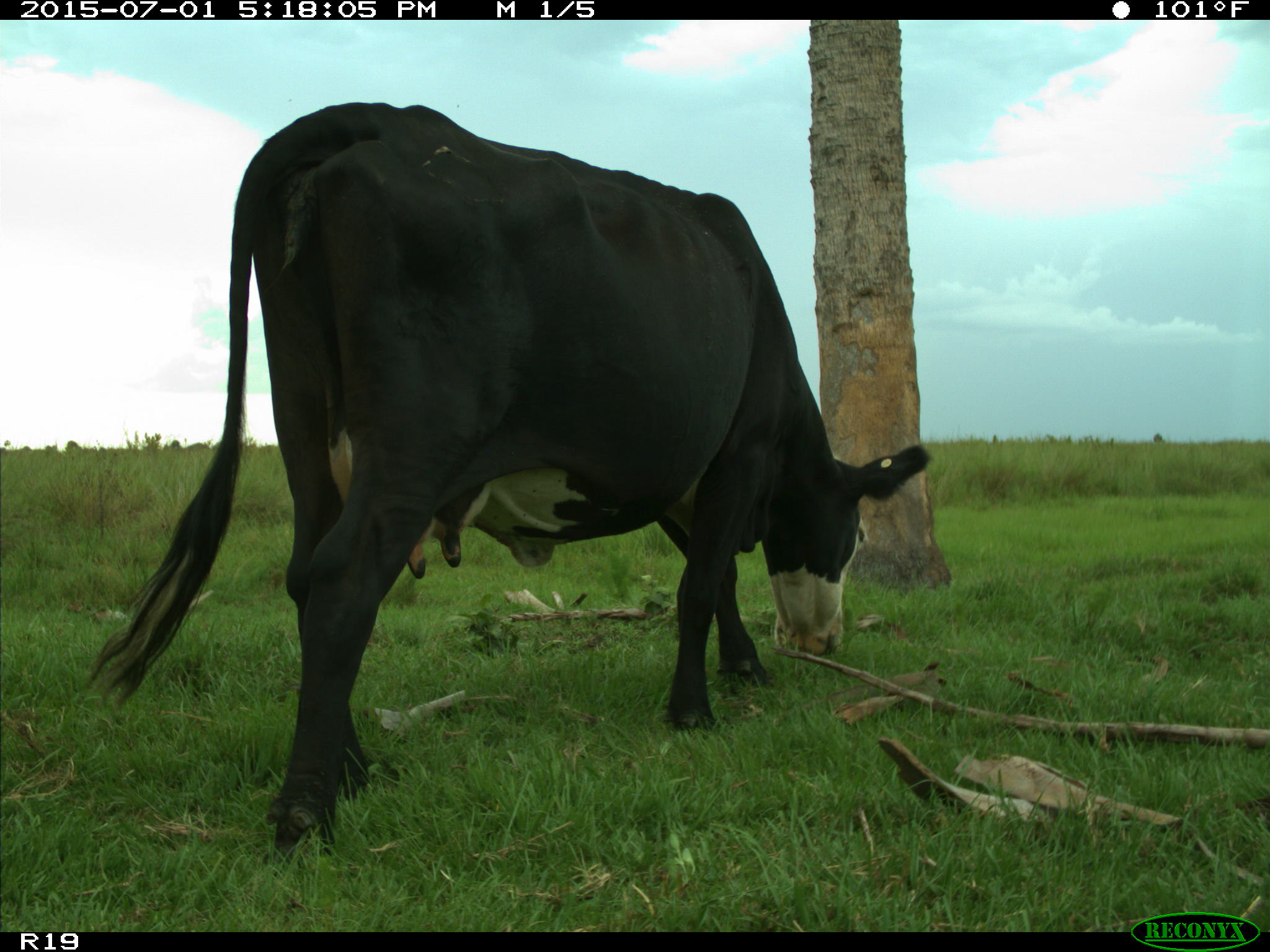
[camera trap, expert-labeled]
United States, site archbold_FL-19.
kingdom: Animalia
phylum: Chordata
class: Mammalia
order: Artiodactyla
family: Bovidae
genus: Bos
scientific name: Bos taurus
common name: domestic cow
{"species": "Bos taurus (domestic cow)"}